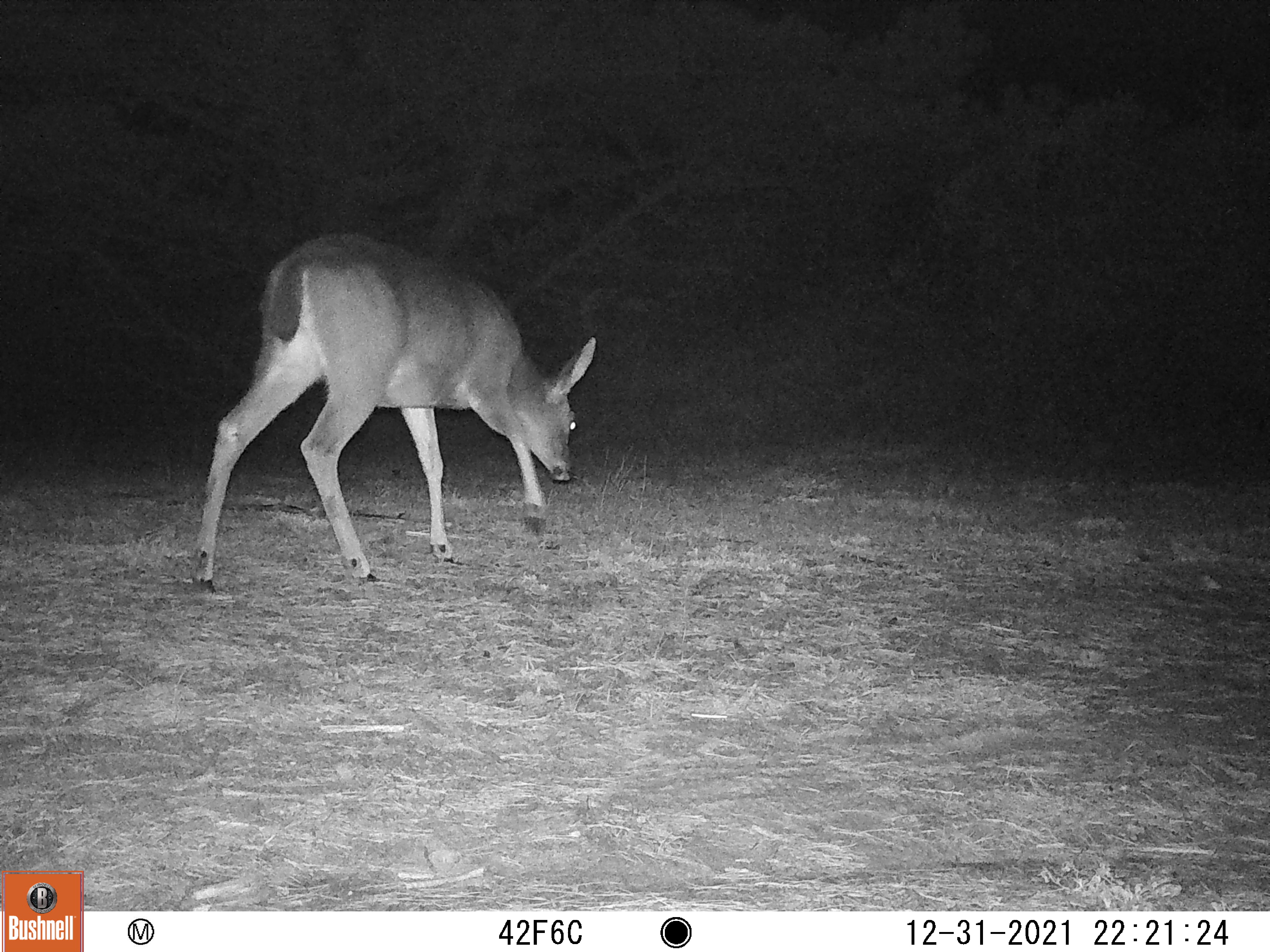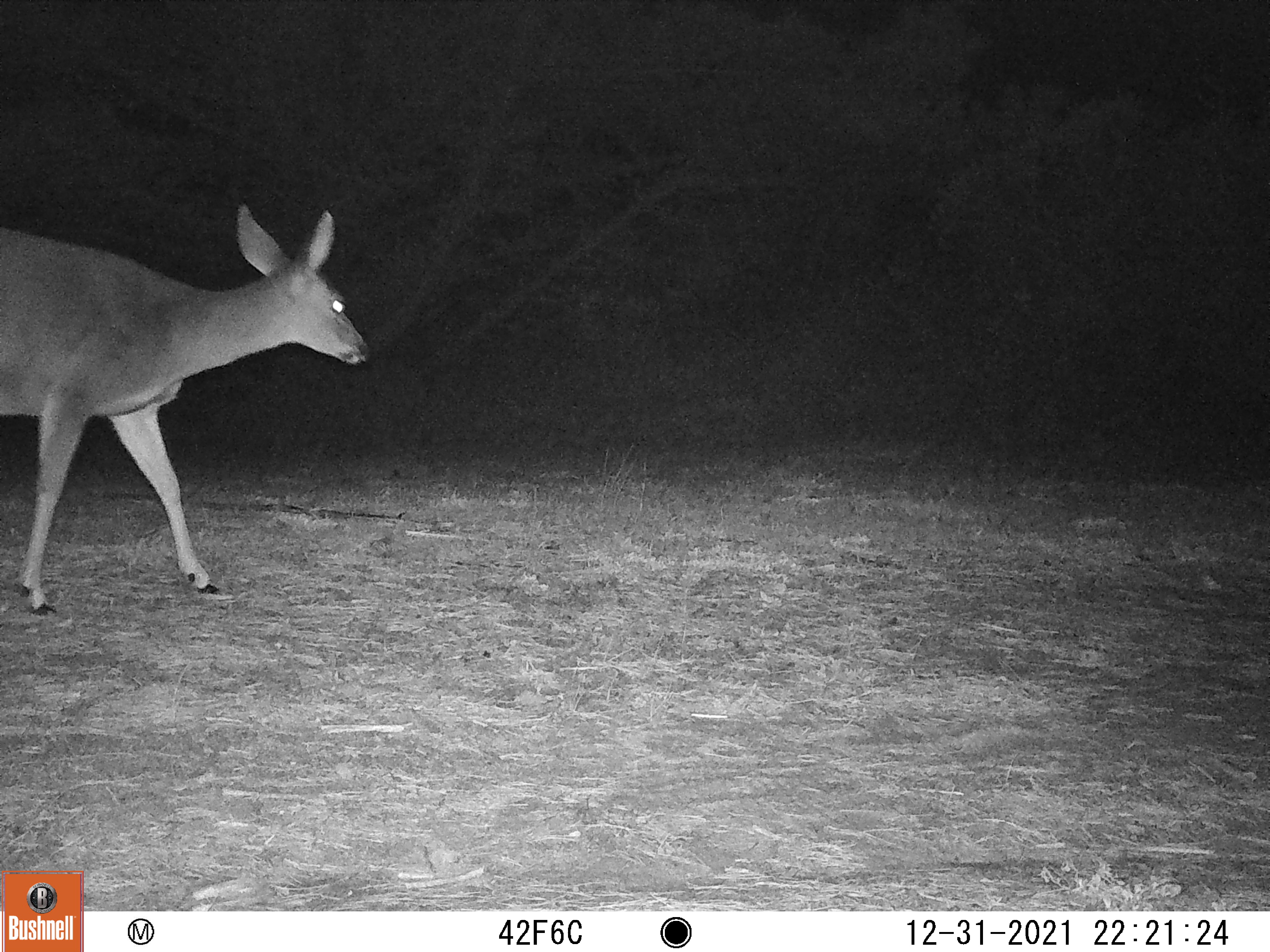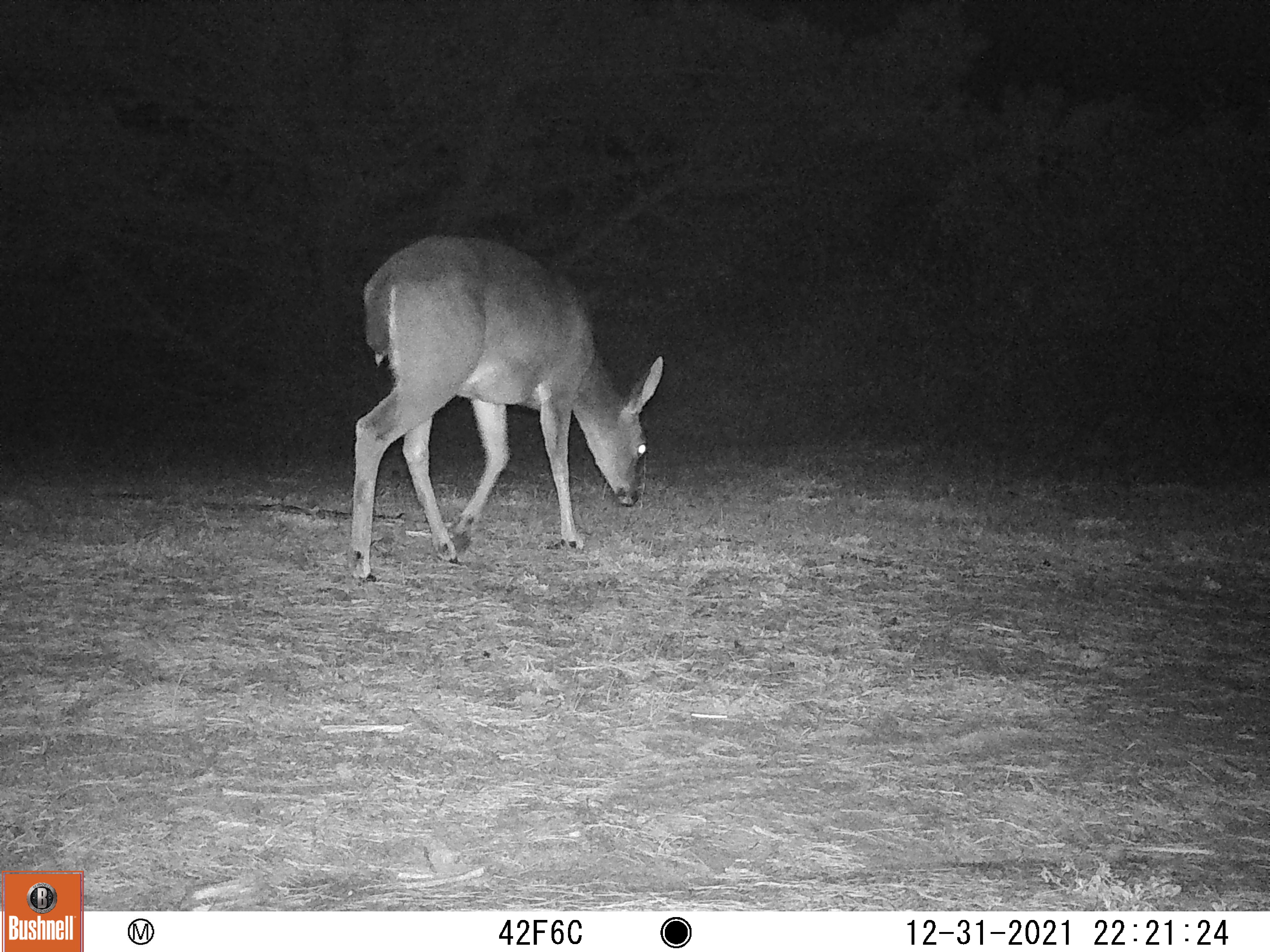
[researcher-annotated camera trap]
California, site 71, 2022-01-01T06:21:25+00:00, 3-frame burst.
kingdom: Animalia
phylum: Chordata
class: Mammalia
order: Artiodactyla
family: Cervidae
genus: Odocoileus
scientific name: Odocoileus hemionus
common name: mule deer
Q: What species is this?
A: Mule deer (Odocoileus hemionus).